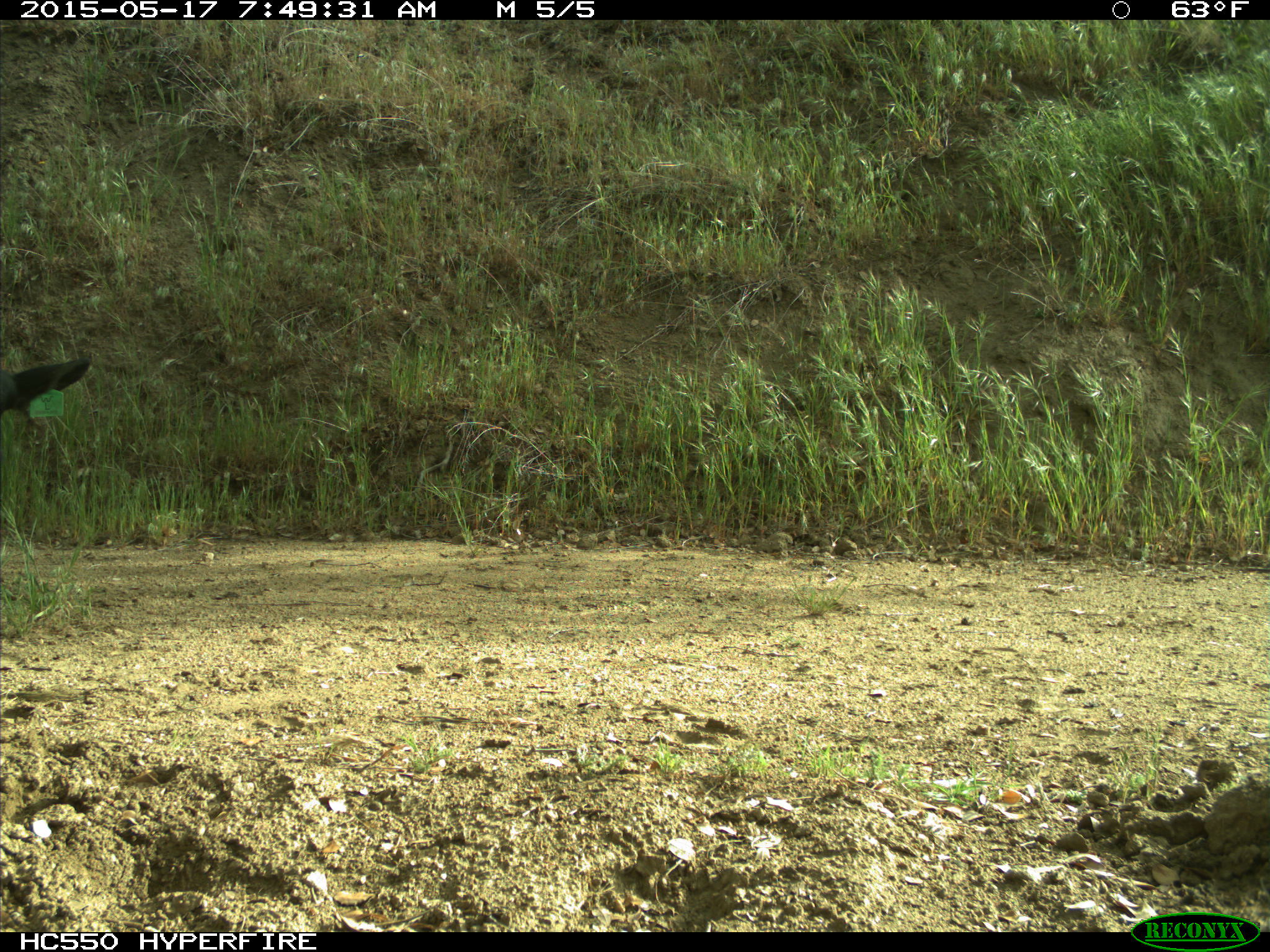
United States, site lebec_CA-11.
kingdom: Animalia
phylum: Chordata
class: Mammalia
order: Artiodactyla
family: Bovidae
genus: Bos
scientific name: Bos taurus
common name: domestic cow